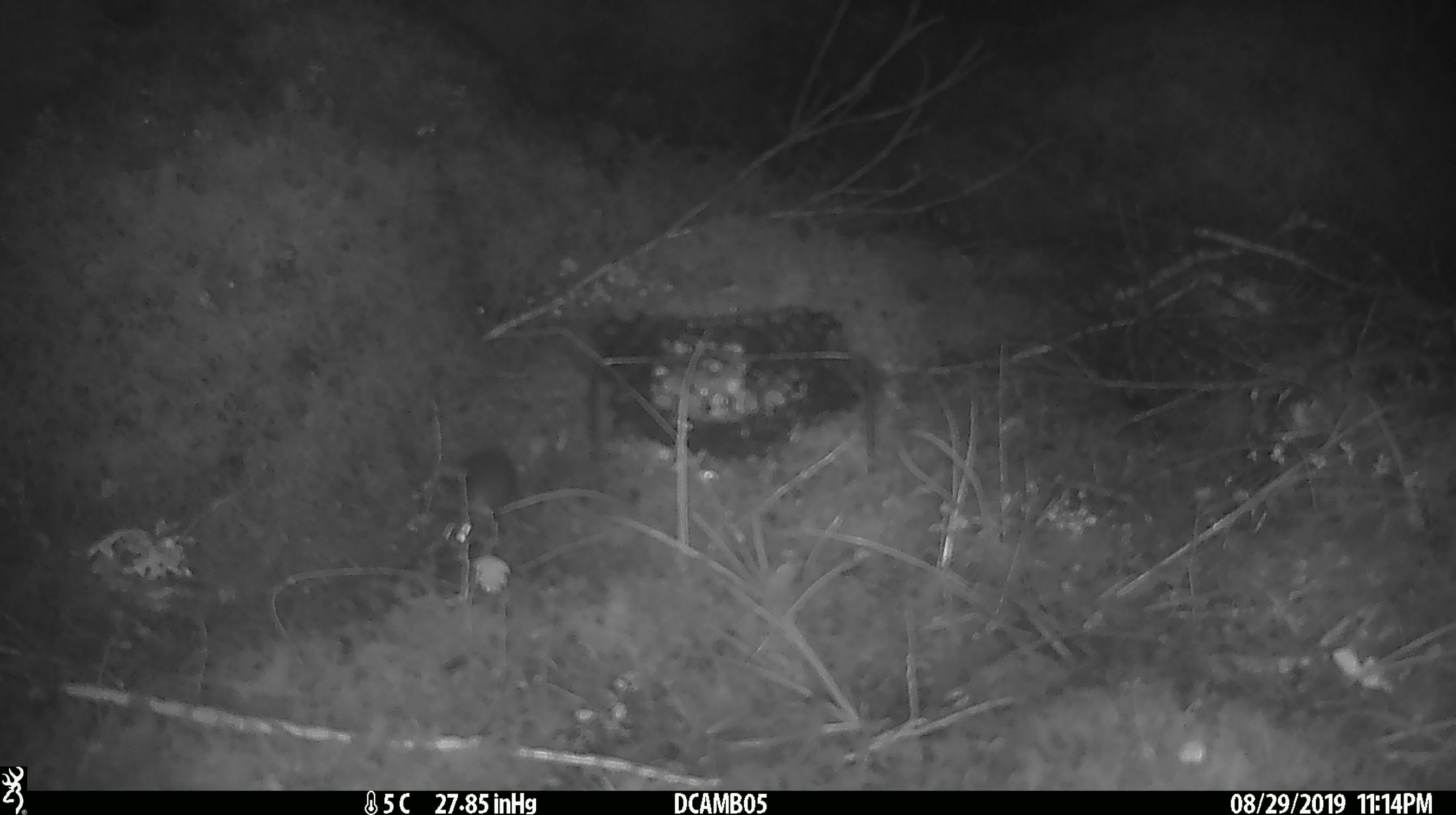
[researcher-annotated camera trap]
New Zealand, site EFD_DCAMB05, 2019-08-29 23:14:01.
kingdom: Animalia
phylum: Chordata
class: Mammalia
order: Rodentia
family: Muridae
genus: Mus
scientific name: Mus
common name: mouse